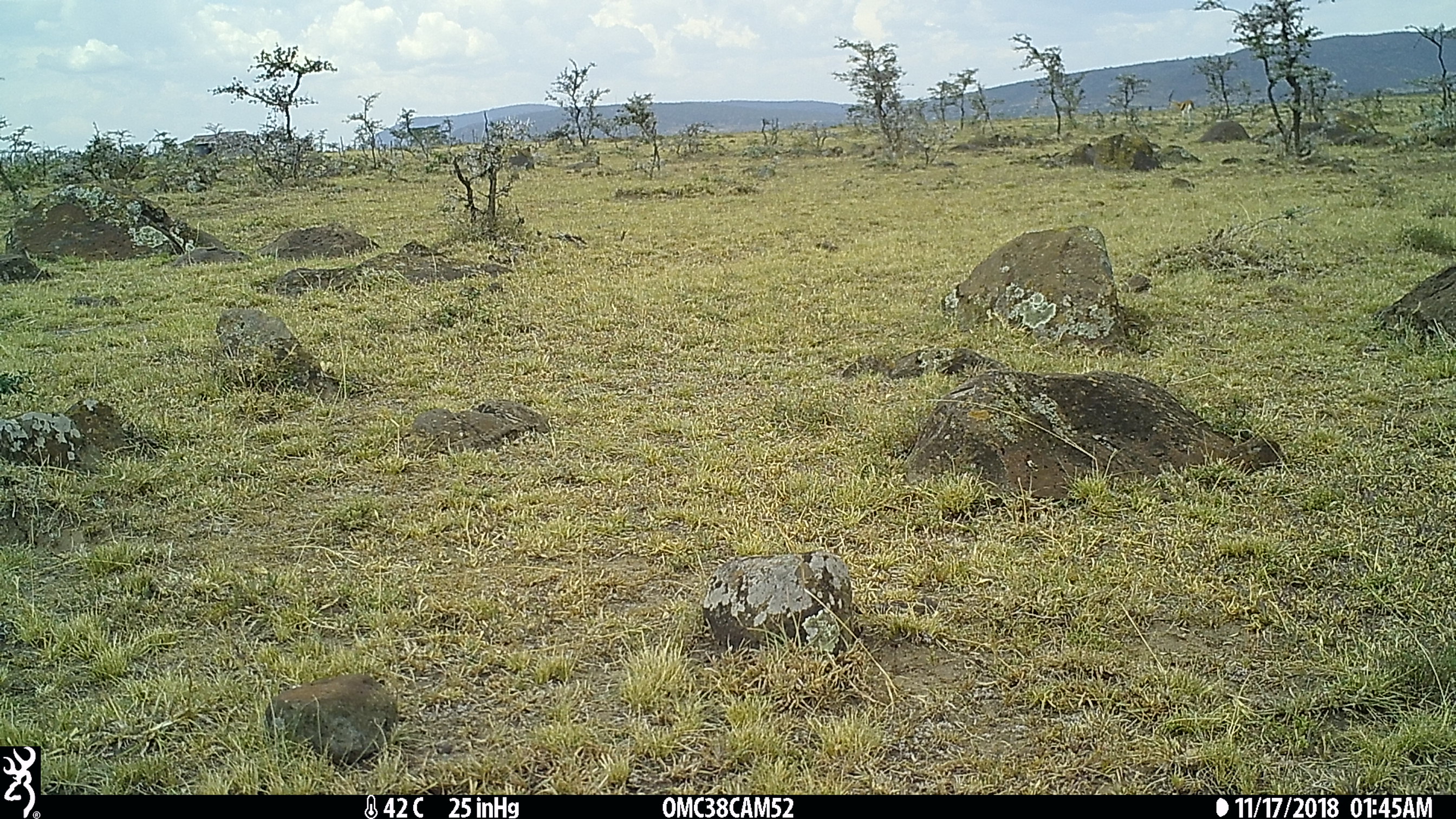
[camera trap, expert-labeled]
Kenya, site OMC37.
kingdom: Animalia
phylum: Chordata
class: Mammalia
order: Artiodactyla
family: Bovidae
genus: Eudorcas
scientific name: Eudorcas thomsonii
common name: thomon's gazelle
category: gazelle thomsons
Gazelle thomsons (thomon's gazelle) (Eudorcas thomsonii).